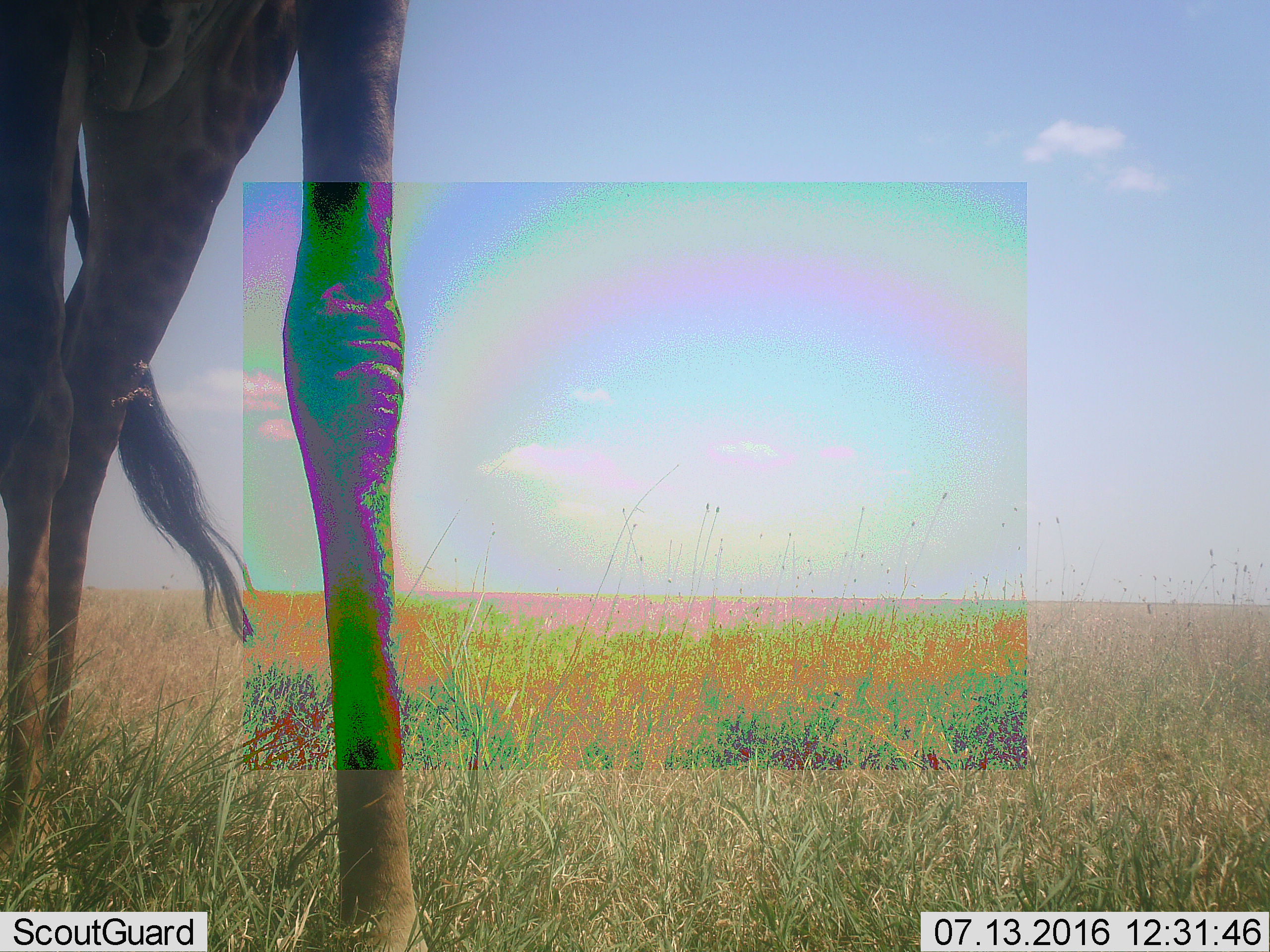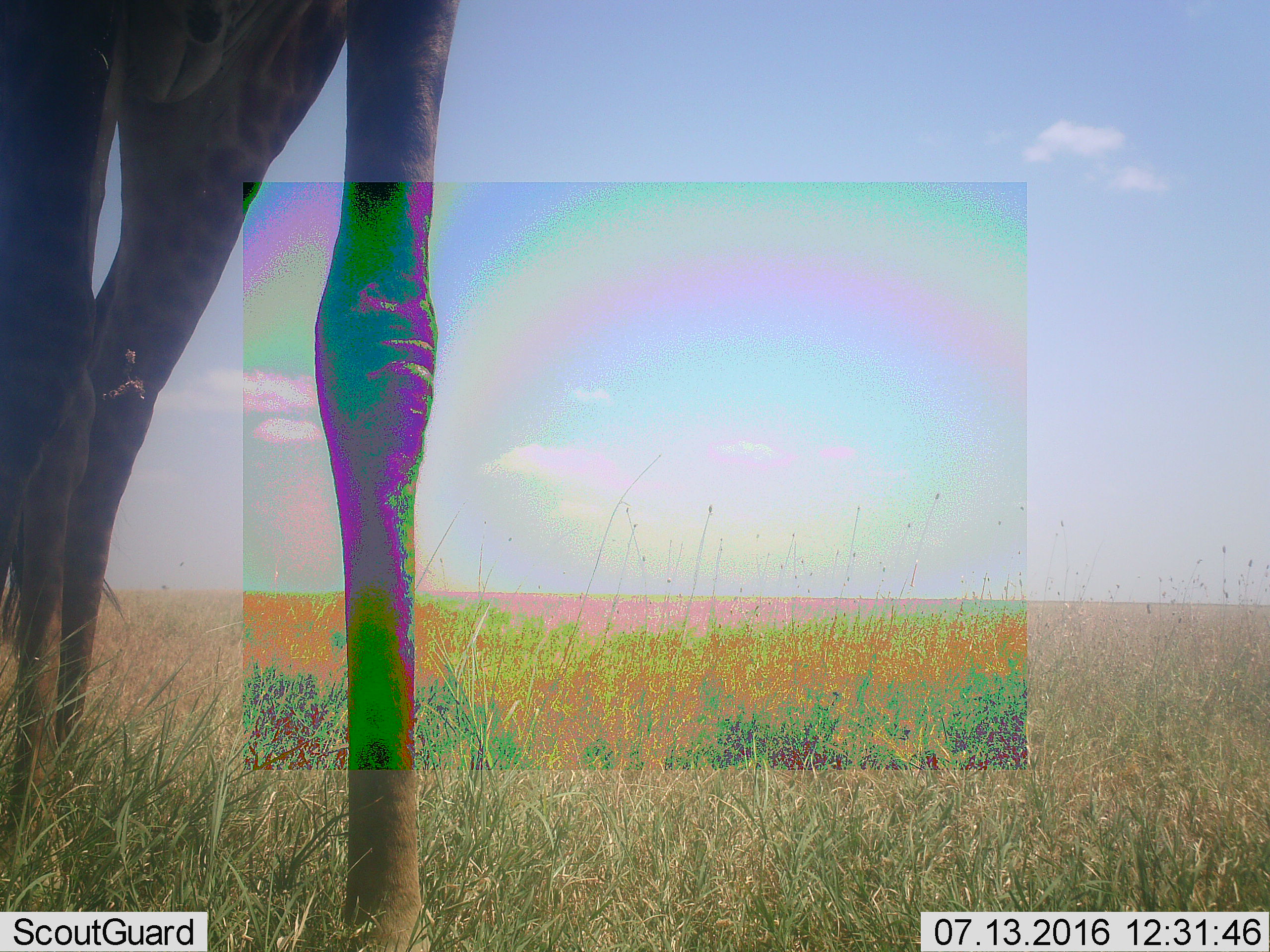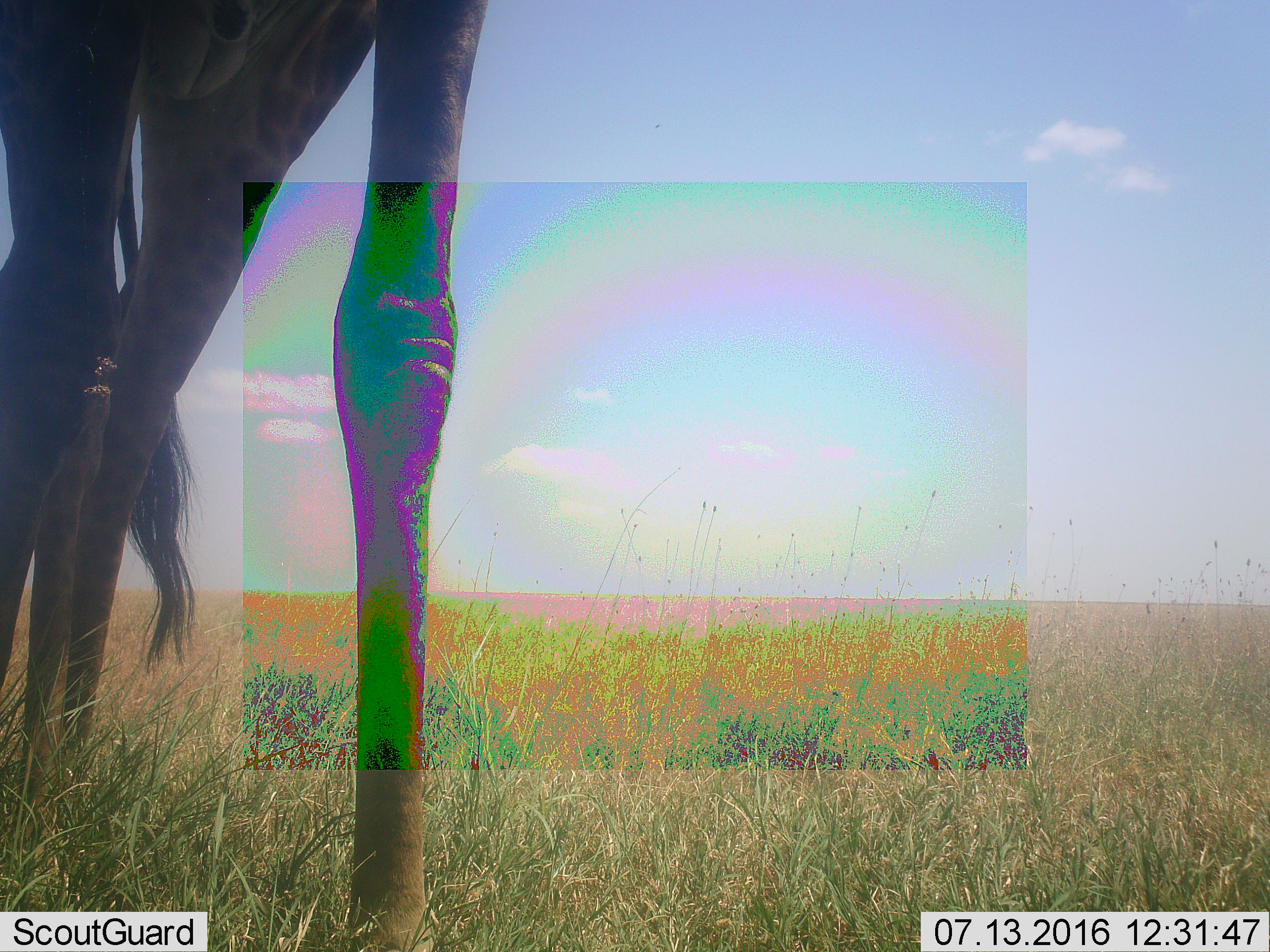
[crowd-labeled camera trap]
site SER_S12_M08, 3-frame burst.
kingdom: Animalia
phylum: Chordata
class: Mammalia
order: Artiodactyla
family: Giraffidae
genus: Giraffa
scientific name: Giraffa camelopardalis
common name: giraffe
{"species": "giraffe (Giraffa camelopardalis)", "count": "1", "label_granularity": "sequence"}